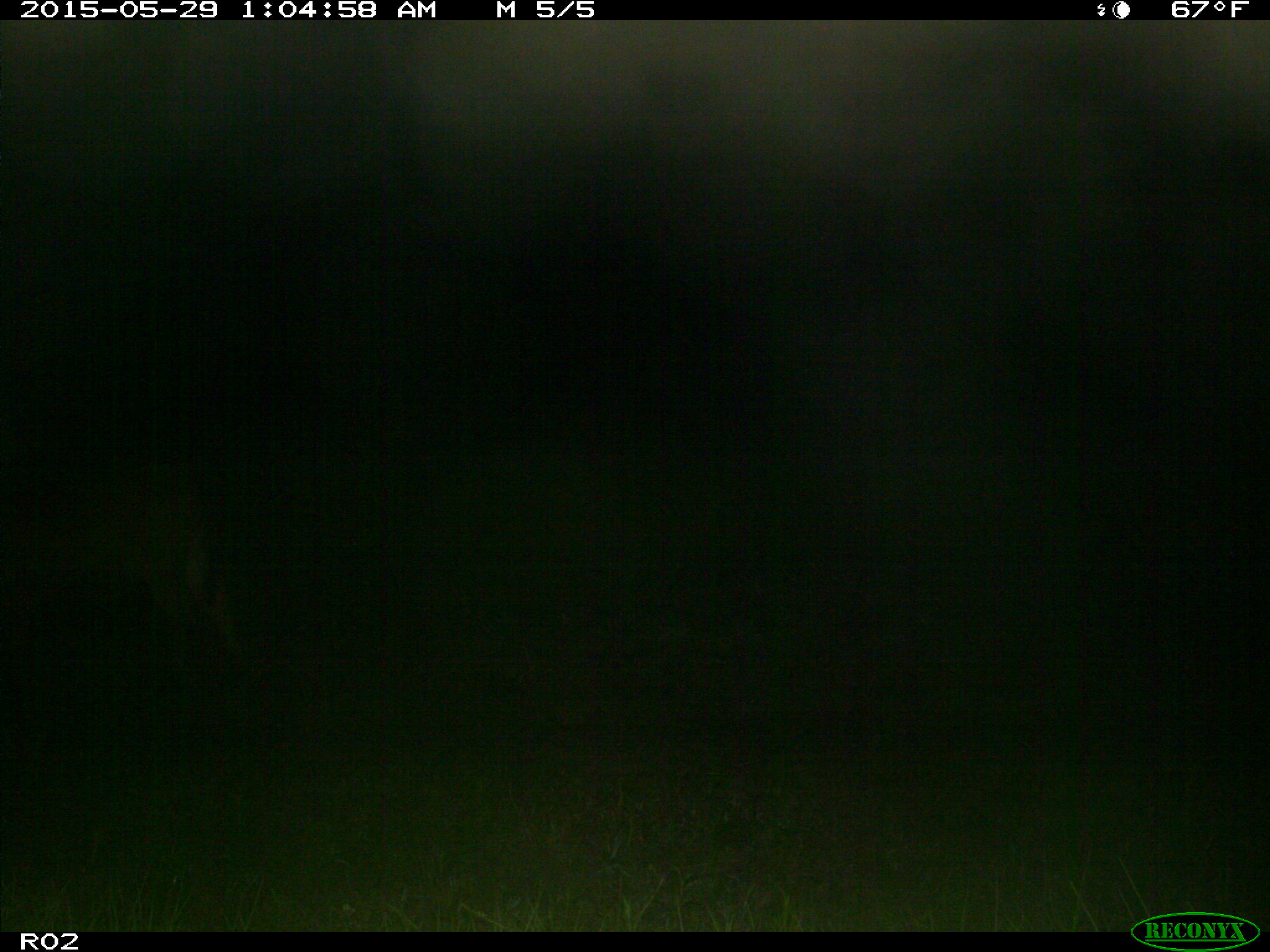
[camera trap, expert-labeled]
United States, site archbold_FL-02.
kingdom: Animalia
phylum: Chordata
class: Mammalia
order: Artiodactyla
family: Bovidae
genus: Bos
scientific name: Bos taurus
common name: domestic cow